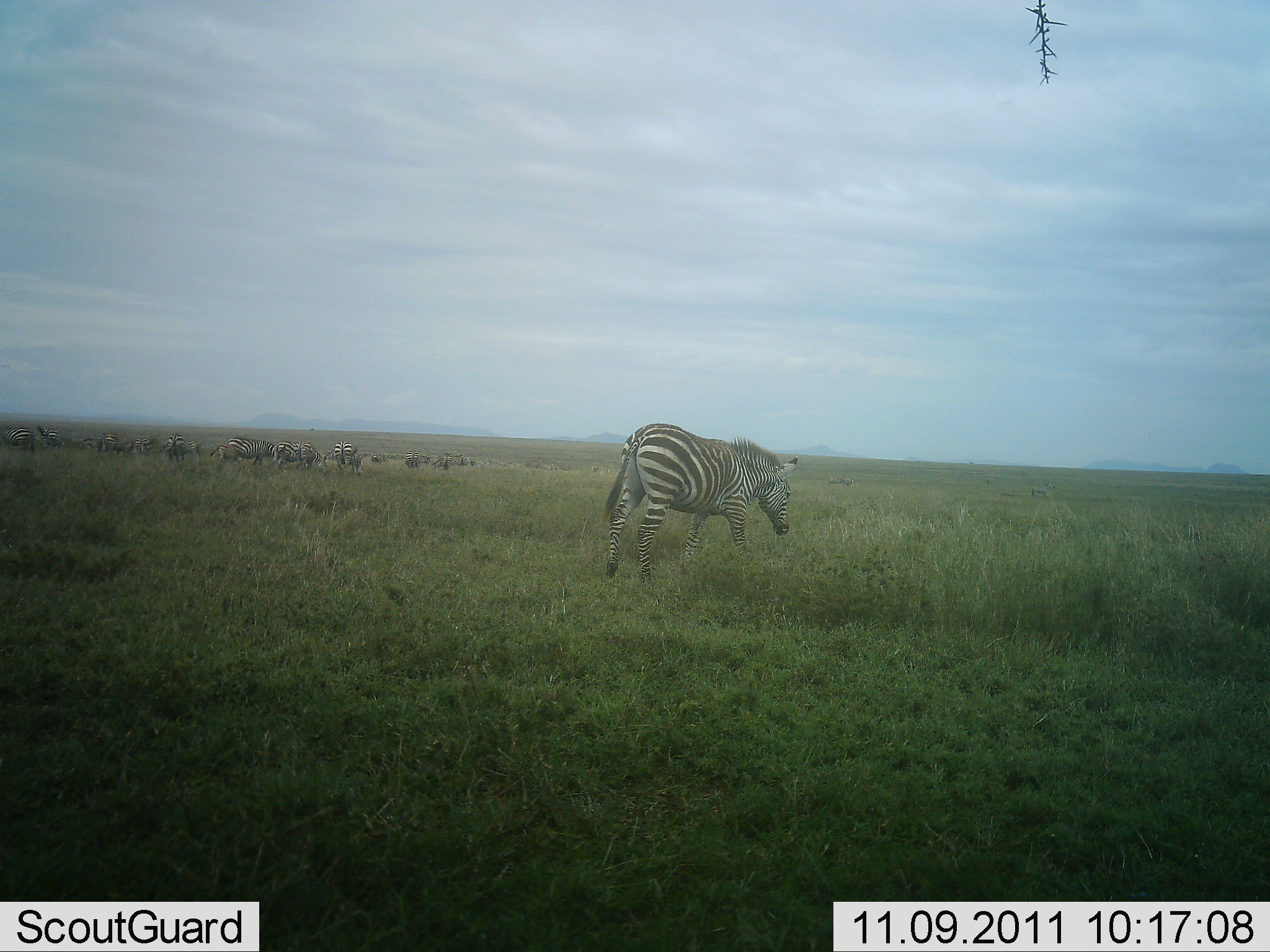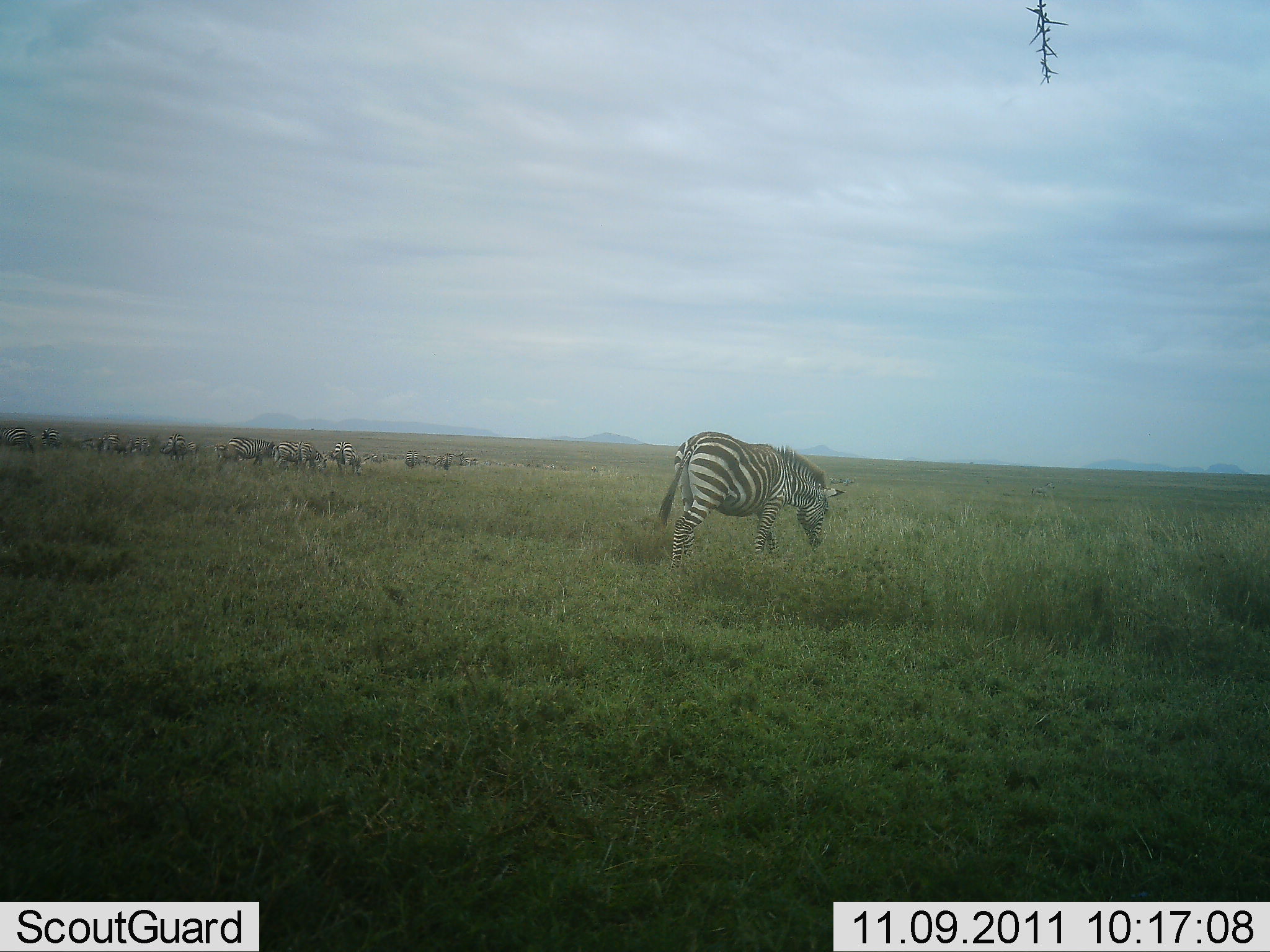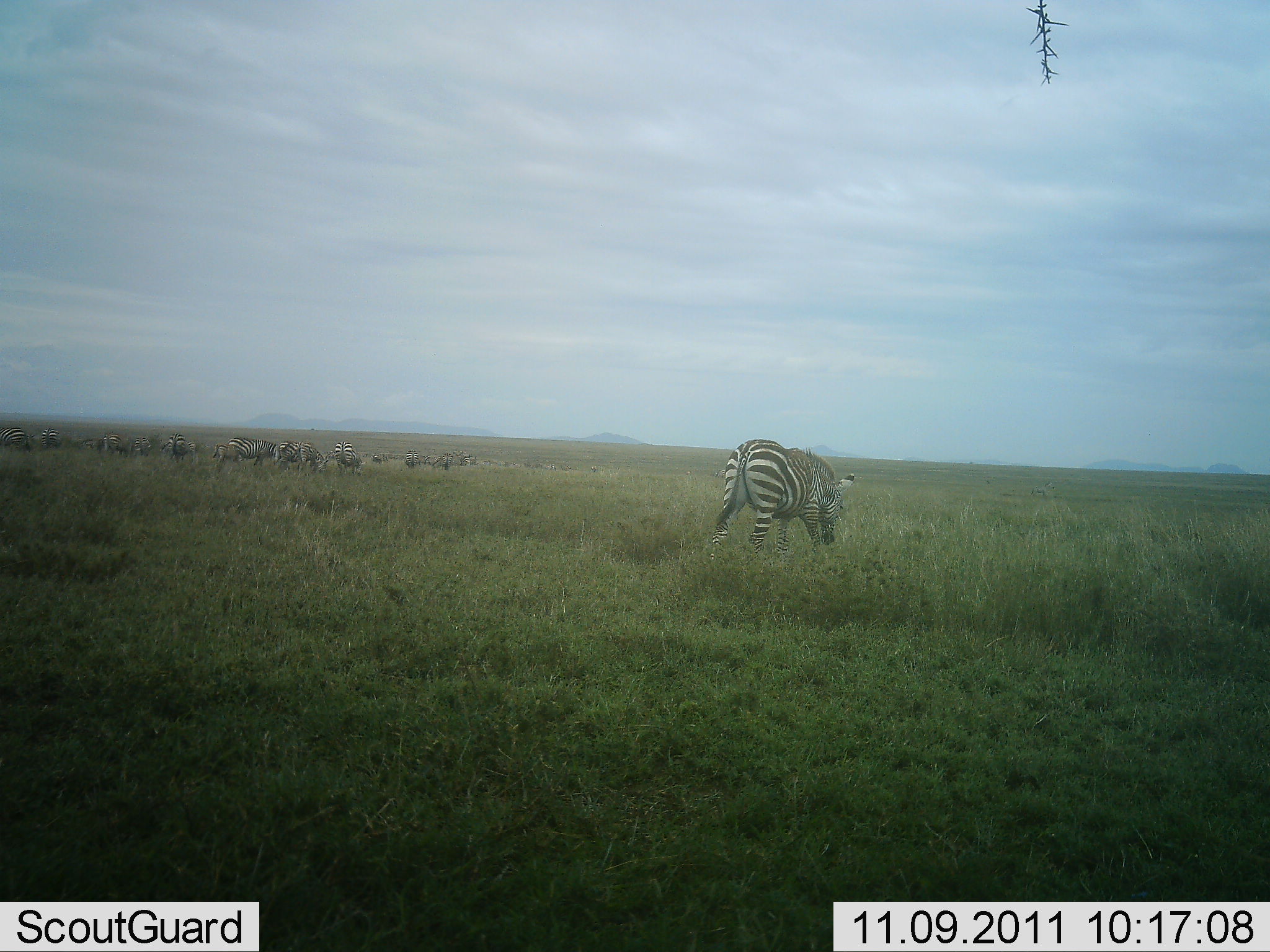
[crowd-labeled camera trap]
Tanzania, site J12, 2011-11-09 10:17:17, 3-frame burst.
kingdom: Animalia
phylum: Chordata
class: Mammalia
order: Perissodactyla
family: Equidae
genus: Equus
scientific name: Equus quagga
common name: plains zebra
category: zebra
Zebra (plains zebra) (Equus quagga), count 11-50. Behavior (volunteer vote fractions): standing 40%, resting 0%, moving 33%, interacting 0%. Young present (vote fraction): 0%. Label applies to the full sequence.